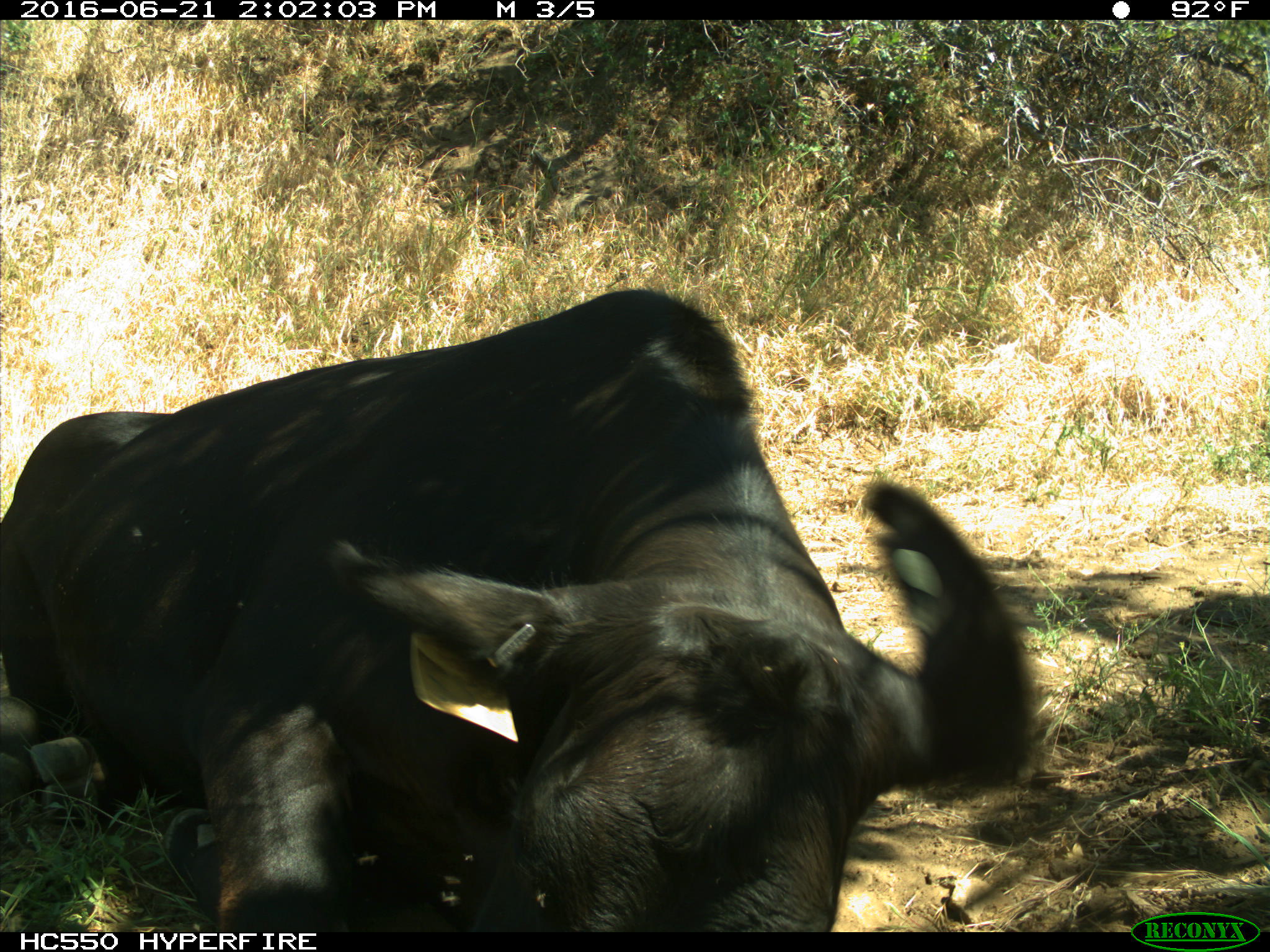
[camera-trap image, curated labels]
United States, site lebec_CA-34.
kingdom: Animalia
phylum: Chordata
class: Mammalia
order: Artiodactyla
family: Bovidae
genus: Bos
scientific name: Bos taurus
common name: domestic cow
Bos taurus (domestic cow).